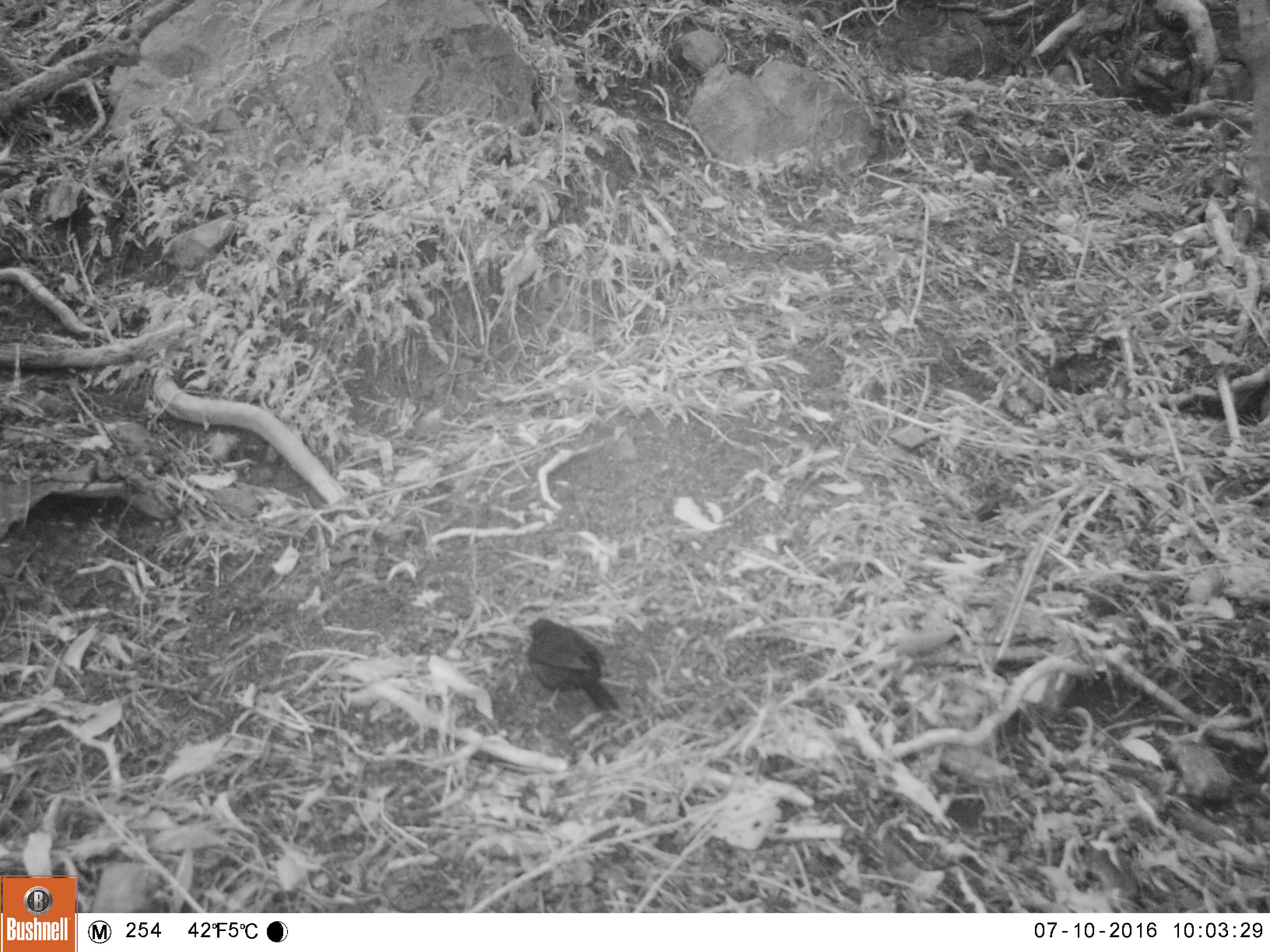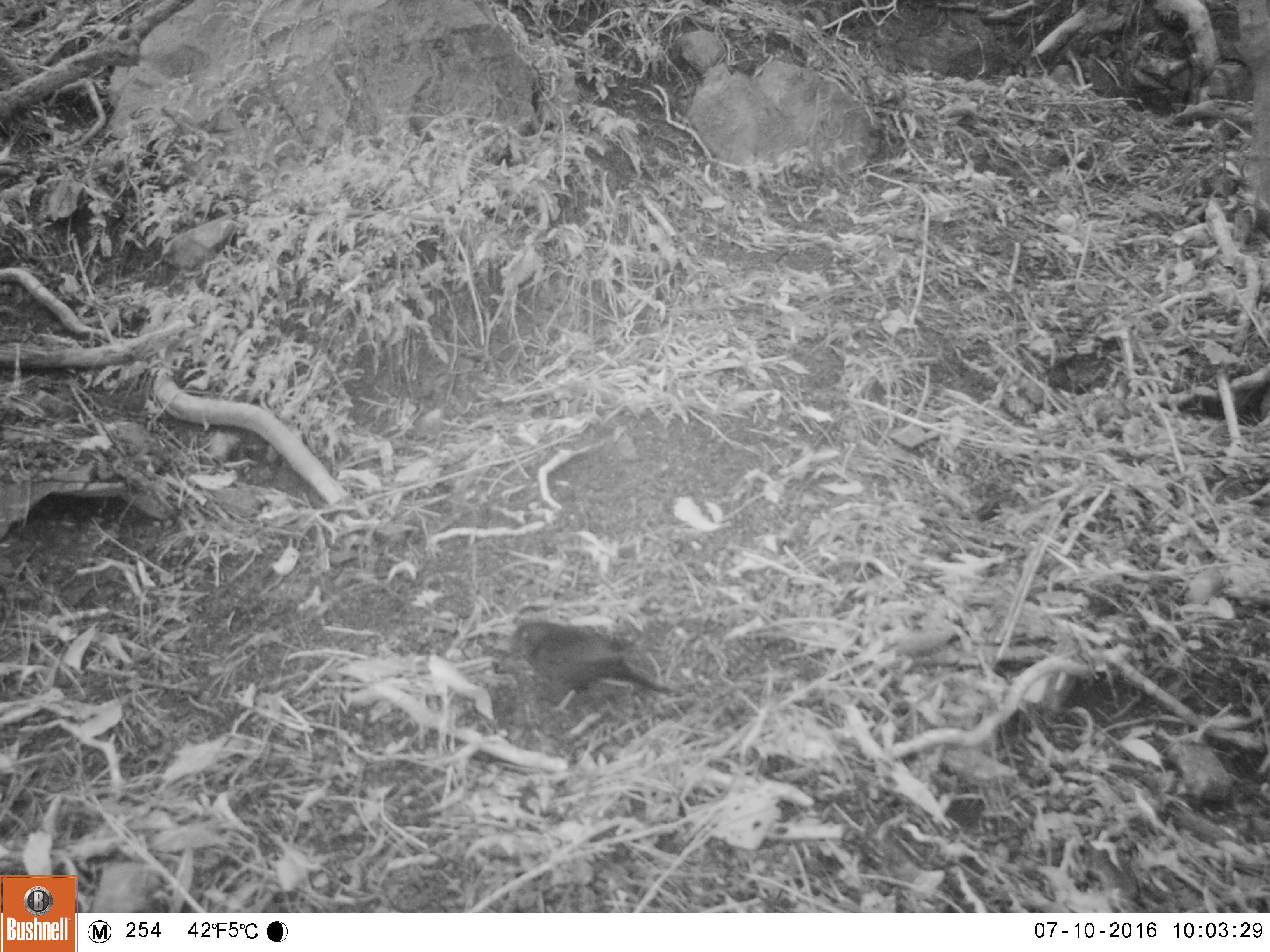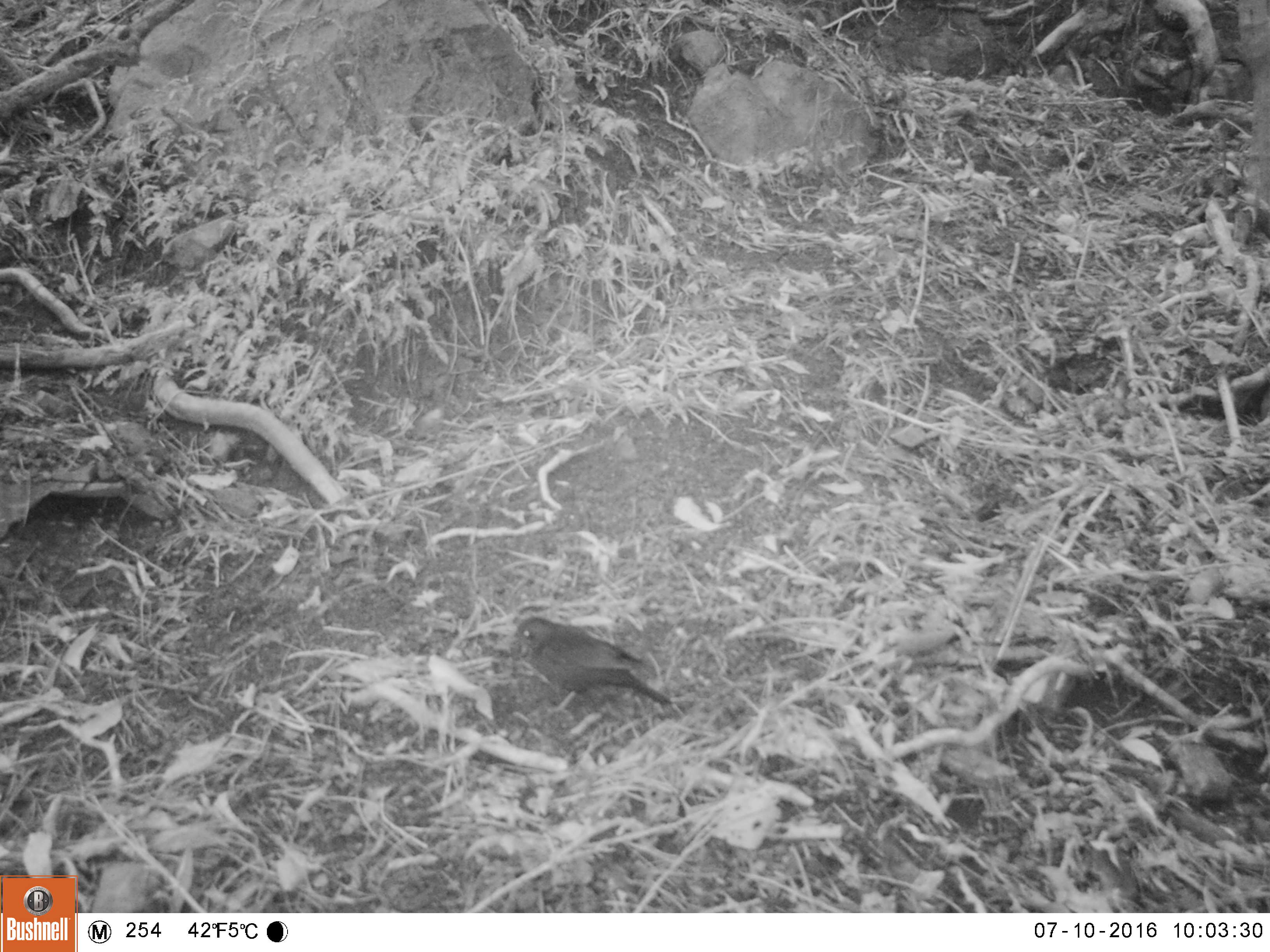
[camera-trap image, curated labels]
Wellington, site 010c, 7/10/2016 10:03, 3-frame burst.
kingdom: Animalia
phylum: Chordata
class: Aves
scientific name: Aves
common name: bird